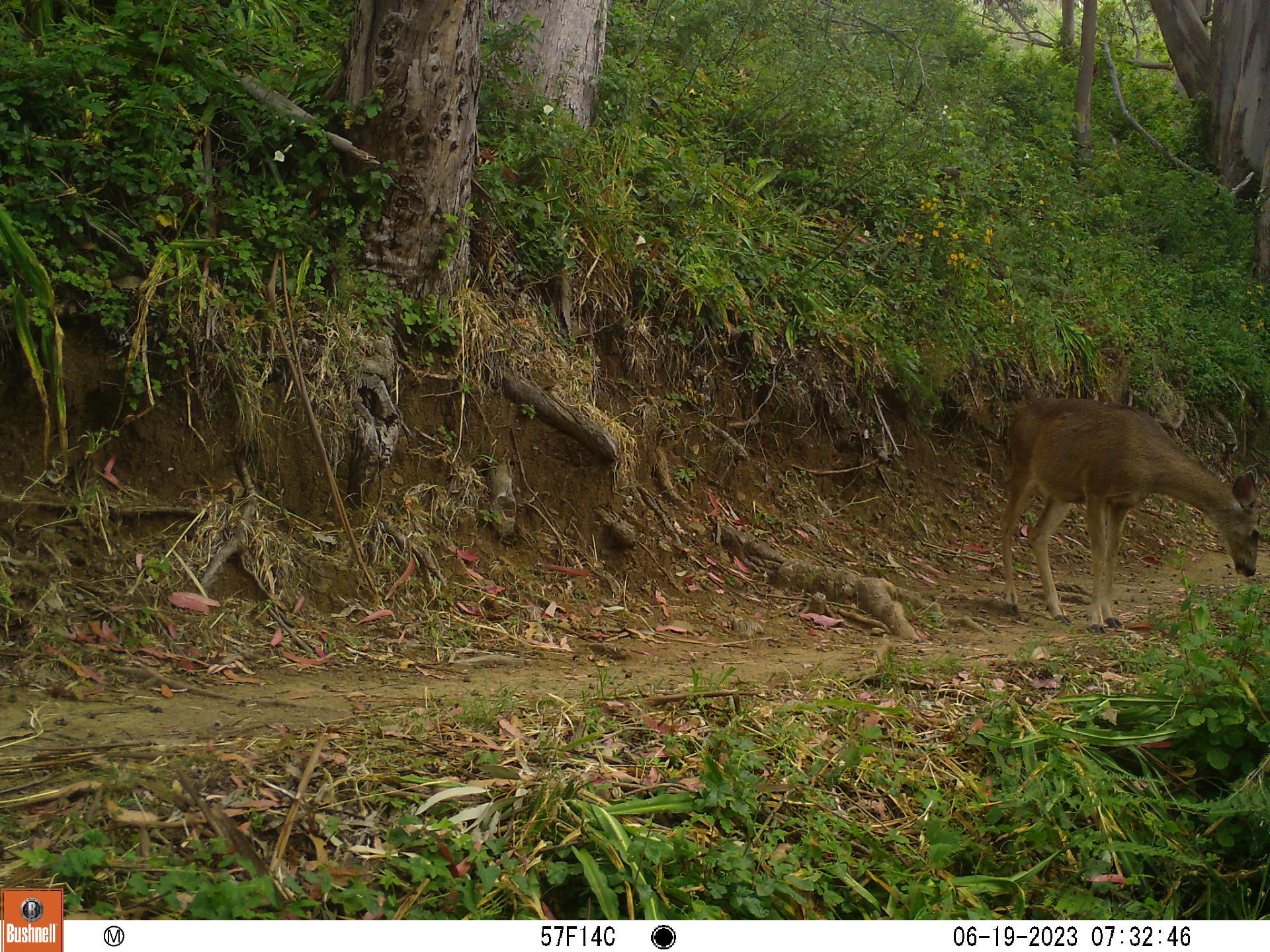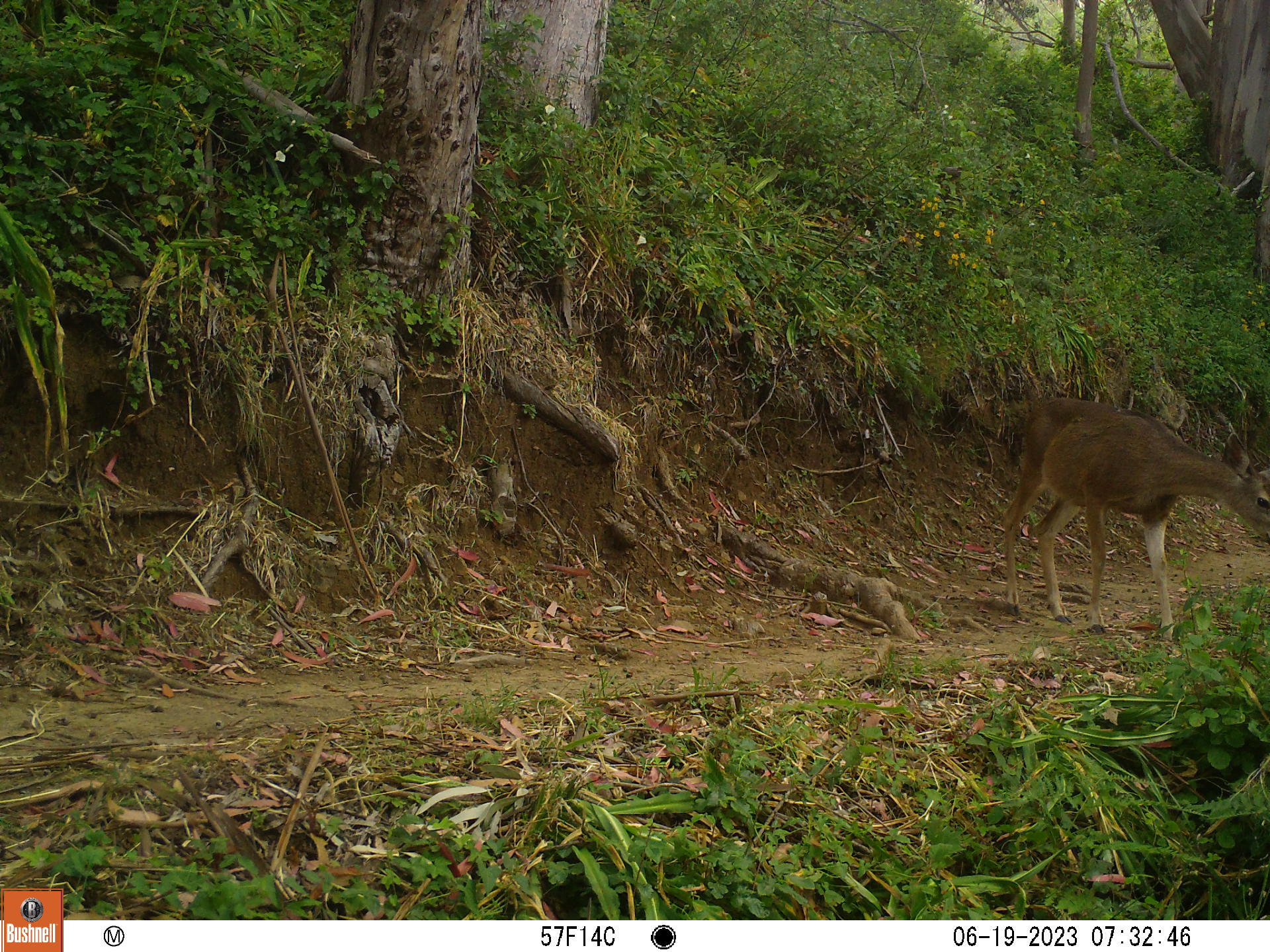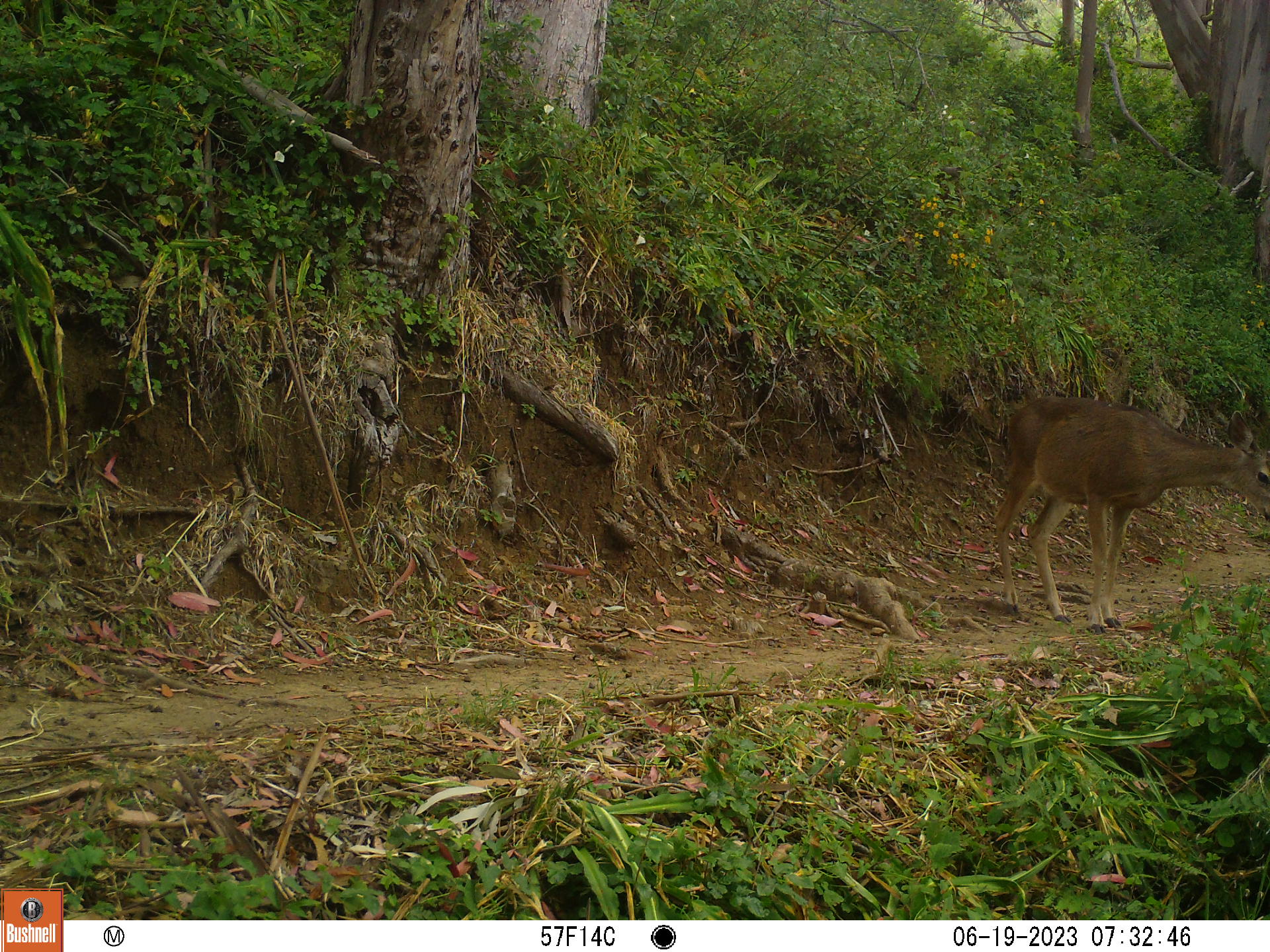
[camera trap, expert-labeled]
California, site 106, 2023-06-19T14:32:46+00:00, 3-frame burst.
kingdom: Animalia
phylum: Chordata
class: Mammalia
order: Artiodactyla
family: Cervidae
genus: Odocoileus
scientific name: Odocoileus hemionus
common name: mule deer